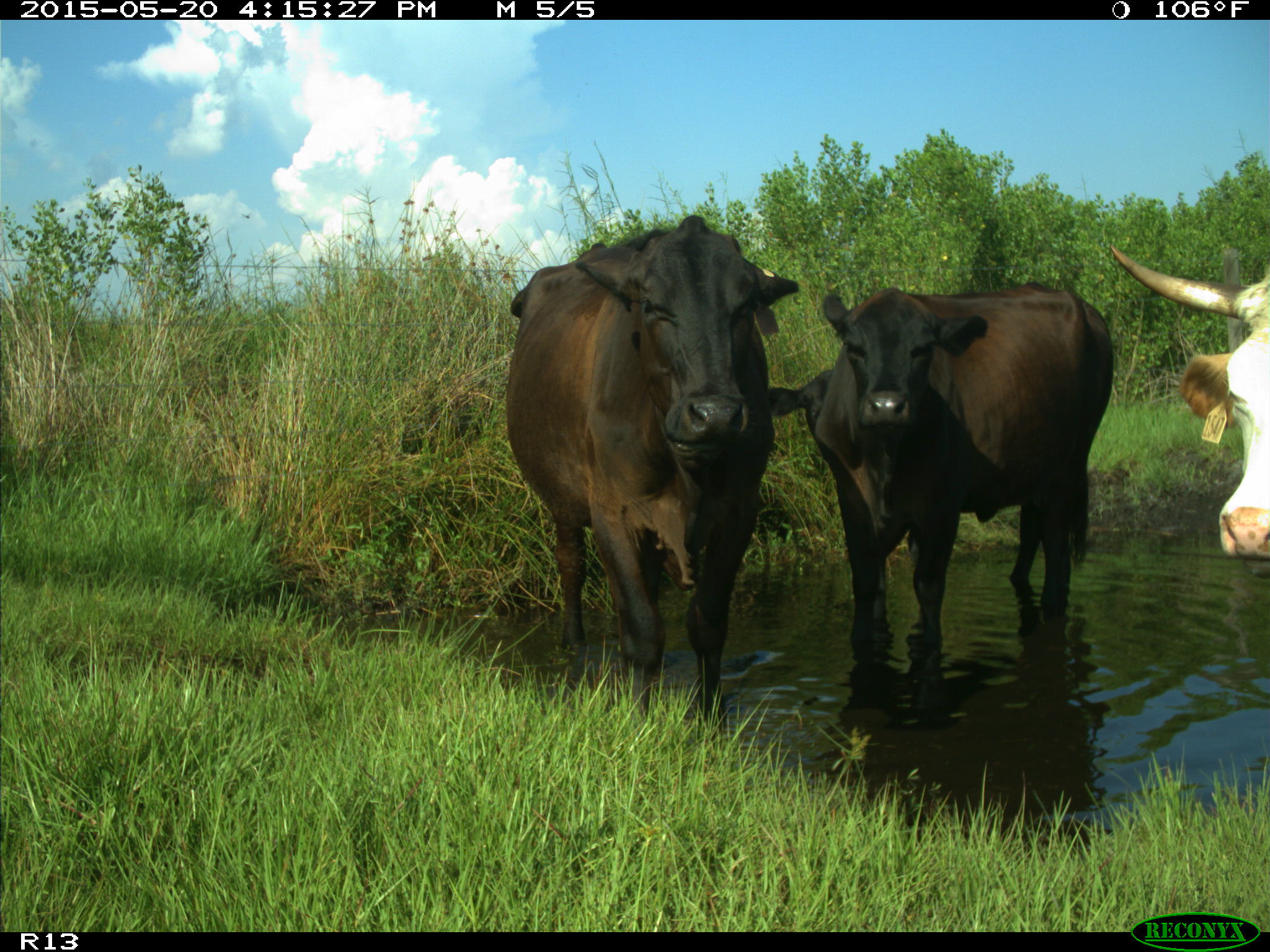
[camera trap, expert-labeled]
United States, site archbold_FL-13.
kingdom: Animalia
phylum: Chordata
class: Mammalia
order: Artiodactyla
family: Bovidae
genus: Bos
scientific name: Bos taurus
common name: domestic cow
Bos taurus (domestic cow).